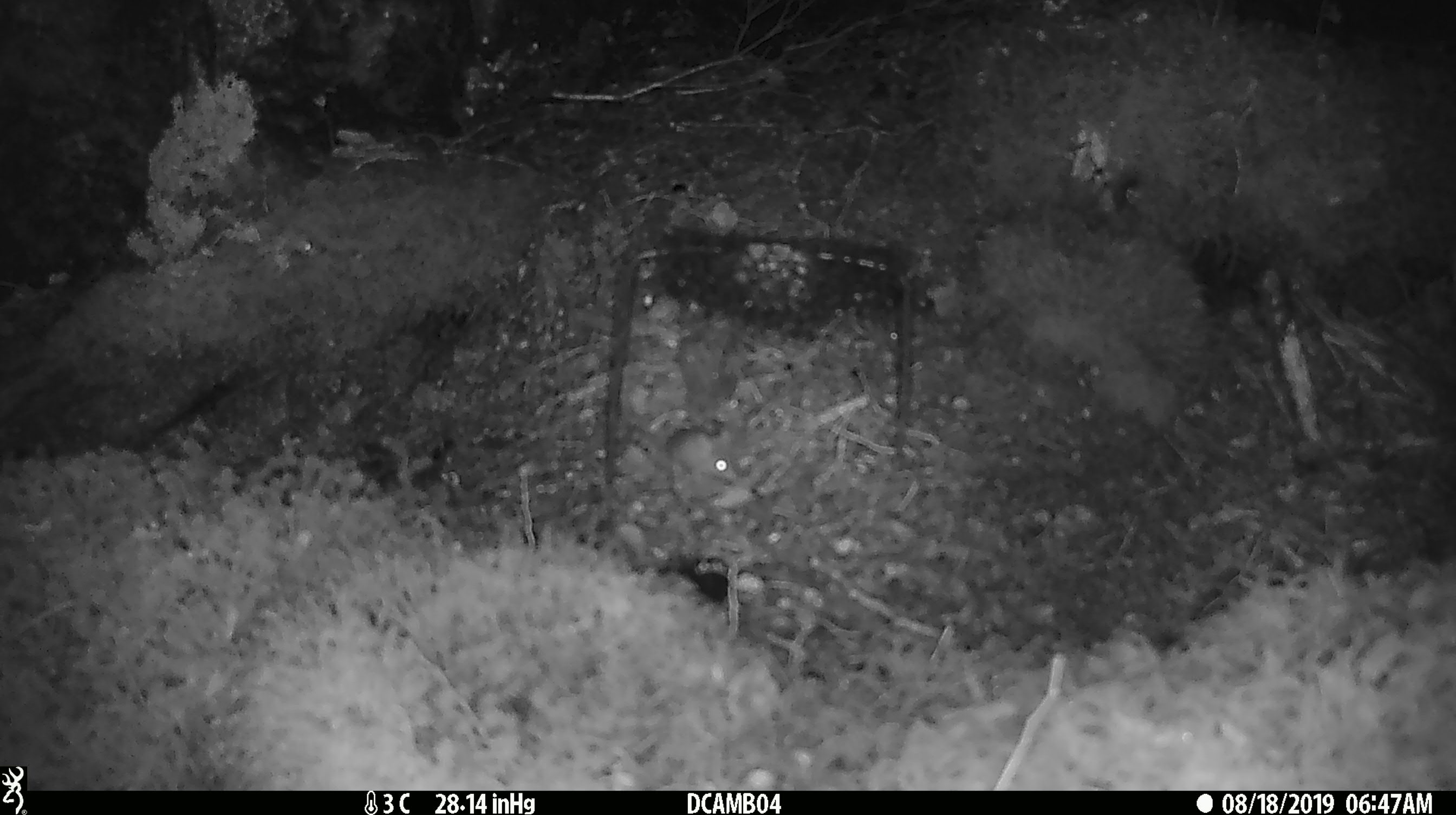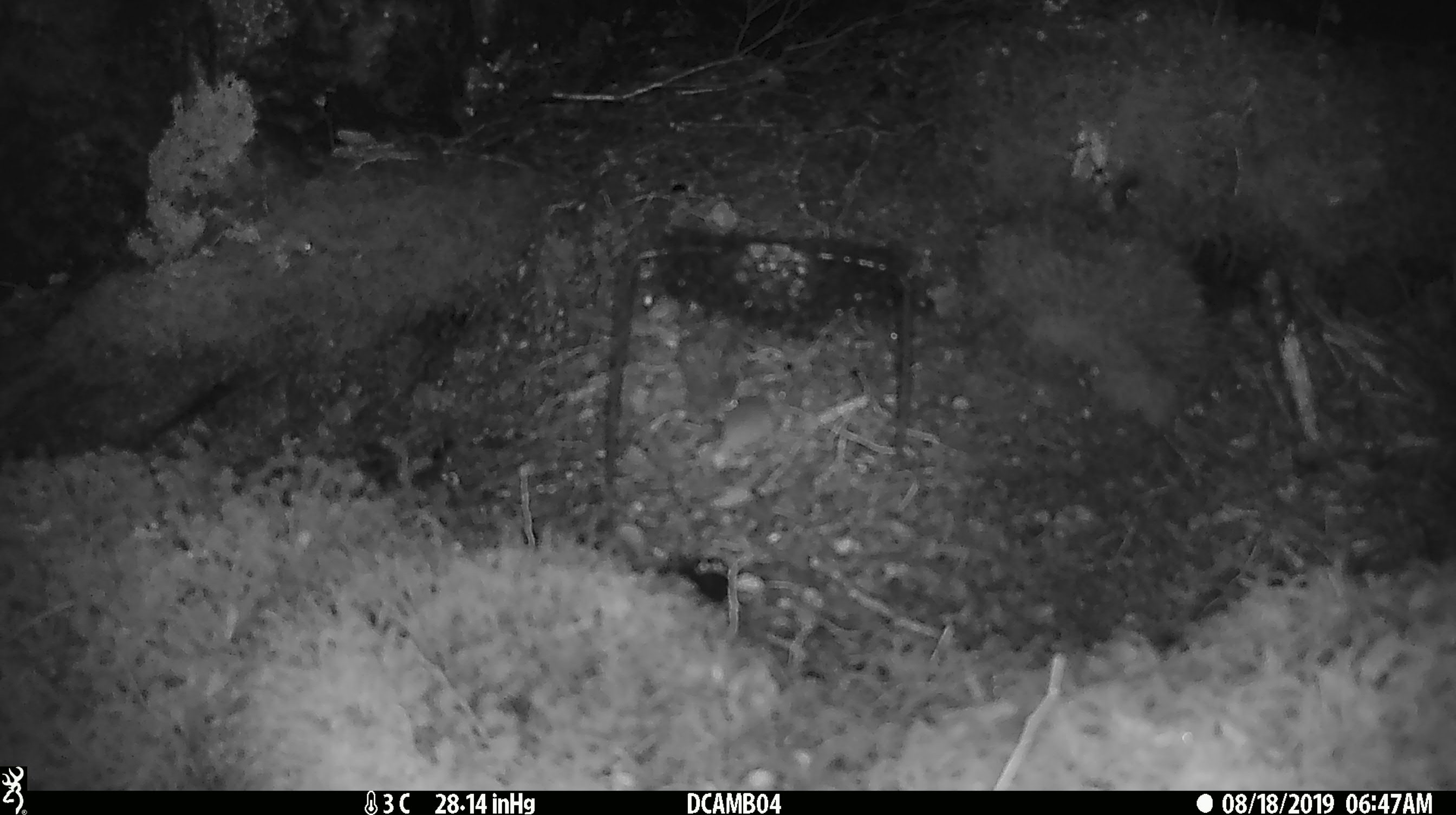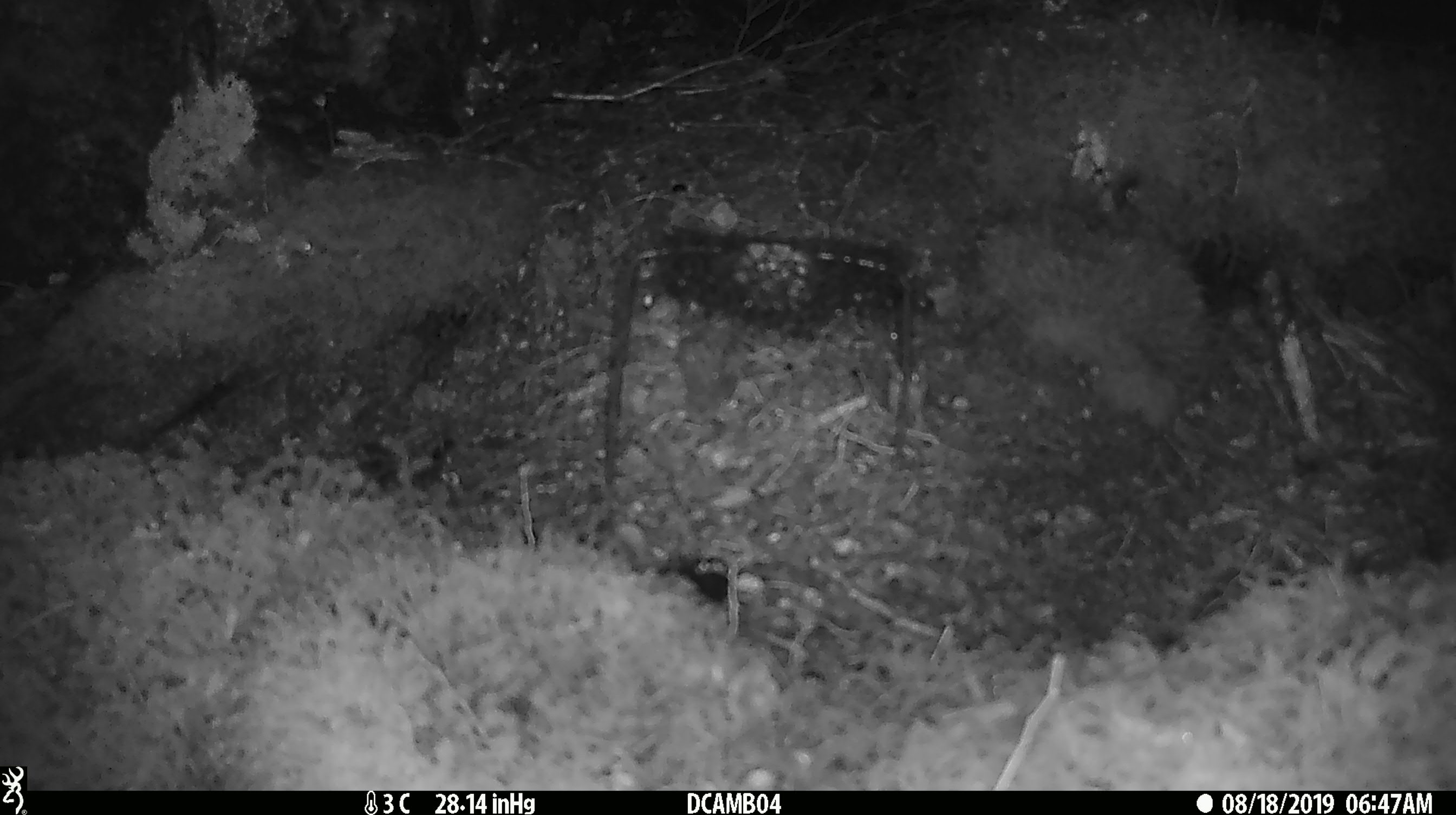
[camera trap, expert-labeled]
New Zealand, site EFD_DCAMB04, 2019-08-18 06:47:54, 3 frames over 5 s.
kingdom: Animalia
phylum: Chordata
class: Mammalia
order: Rodentia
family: Muridae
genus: Mus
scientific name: Mus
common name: mouse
Mouse (Mus).